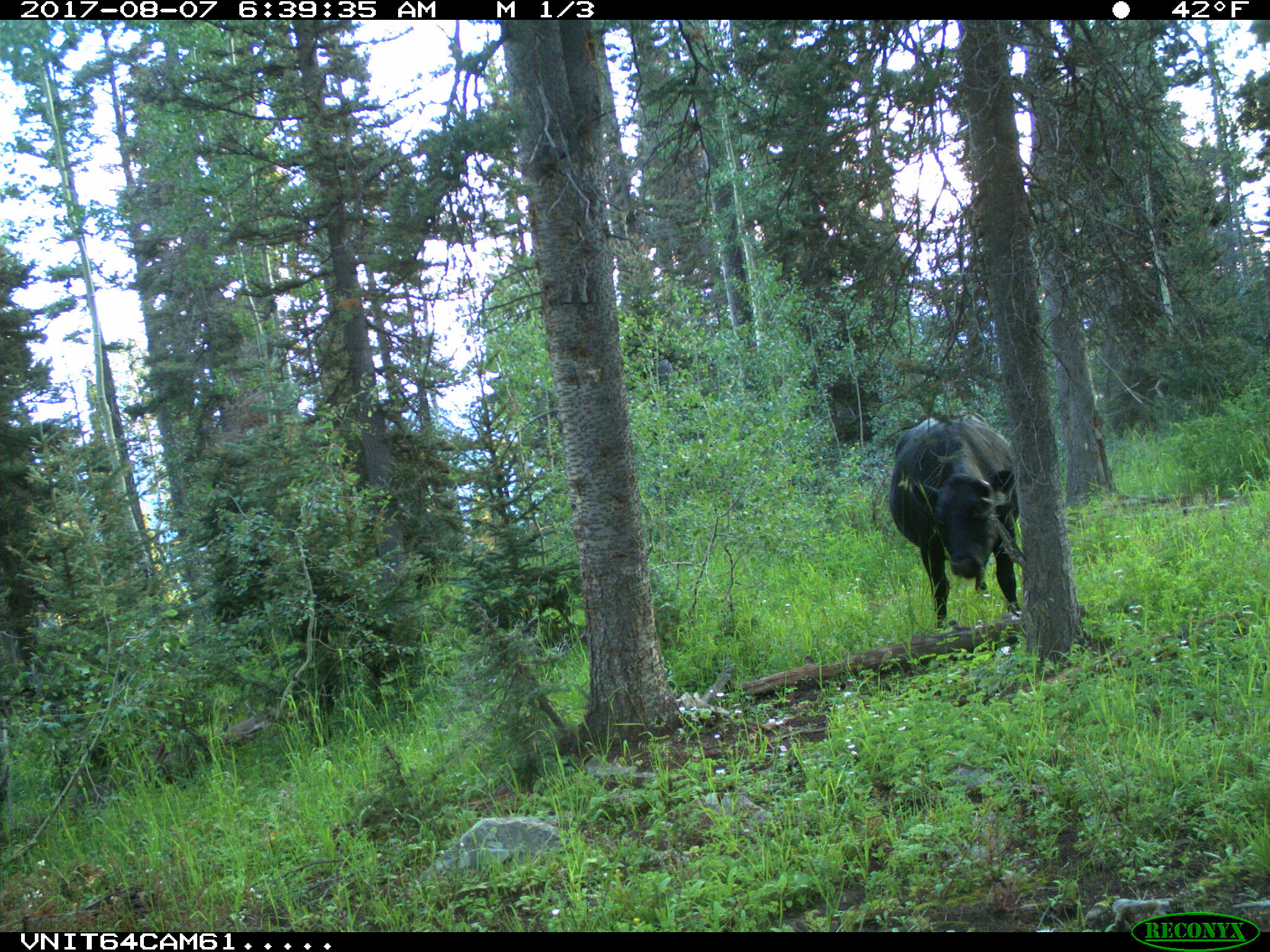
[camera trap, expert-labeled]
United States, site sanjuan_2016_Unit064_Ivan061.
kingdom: Animalia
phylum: Chordata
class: Mammalia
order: Artiodactyla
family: Bovidae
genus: Bos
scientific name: Bos taurus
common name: domestic cow